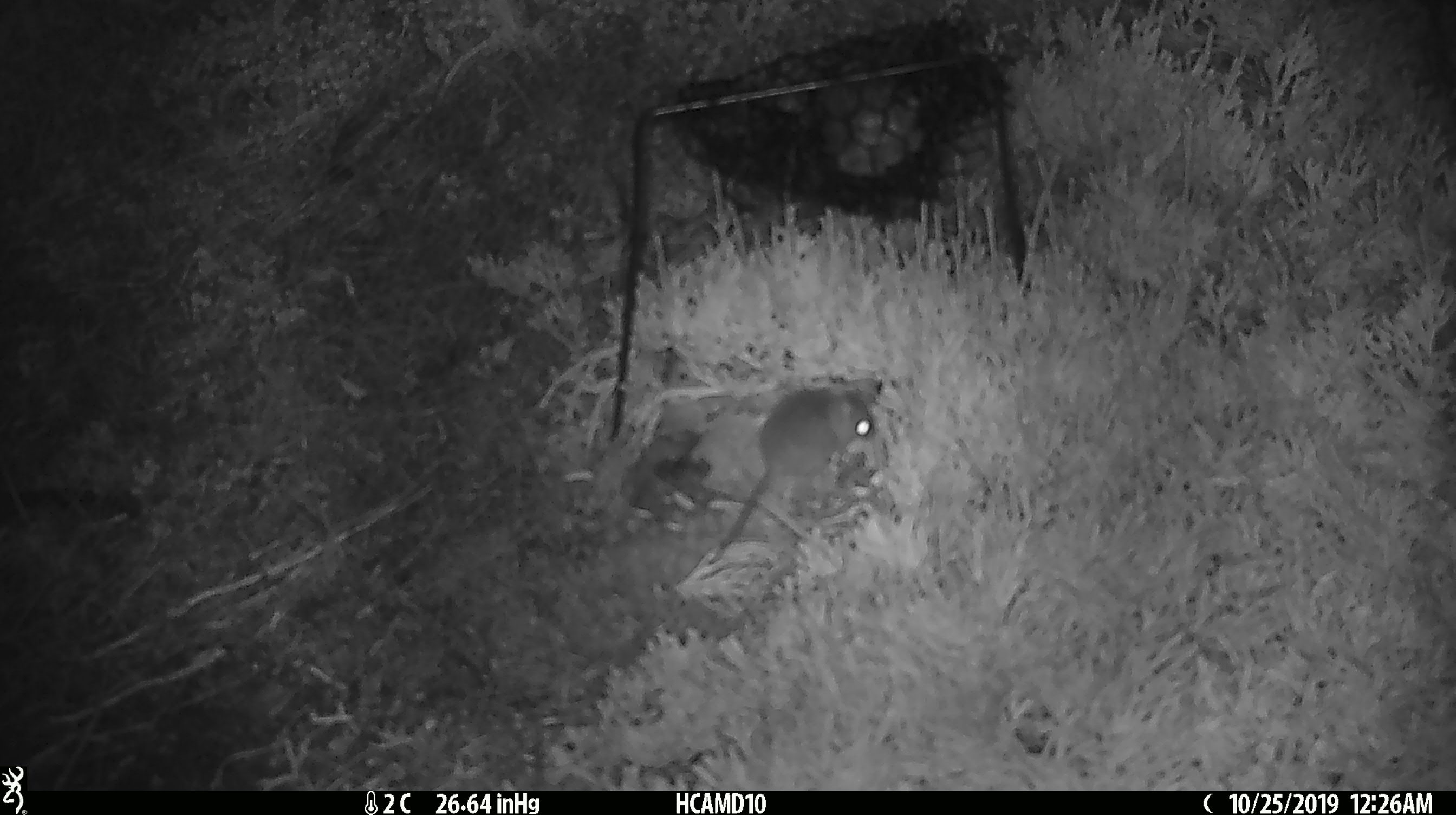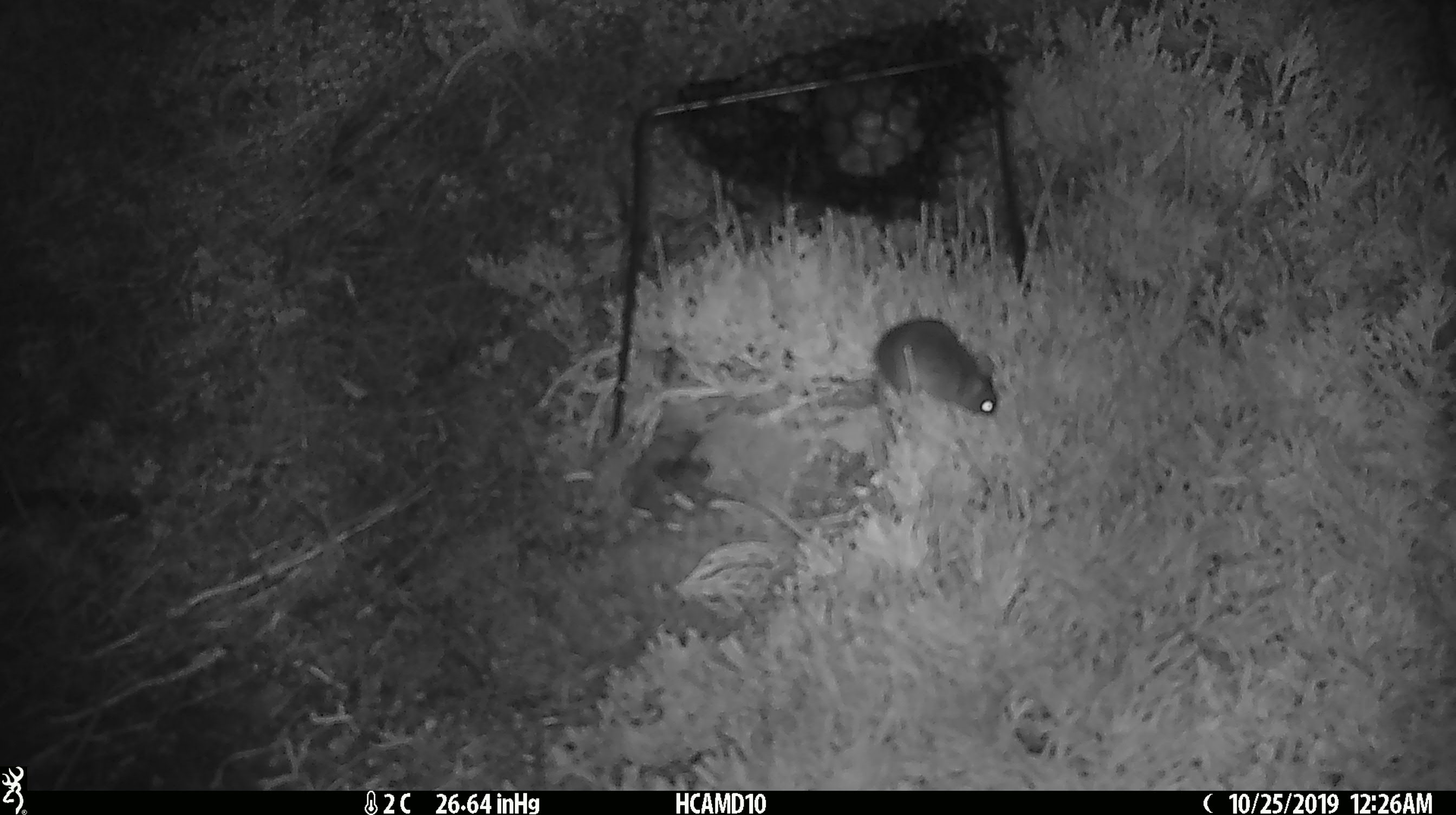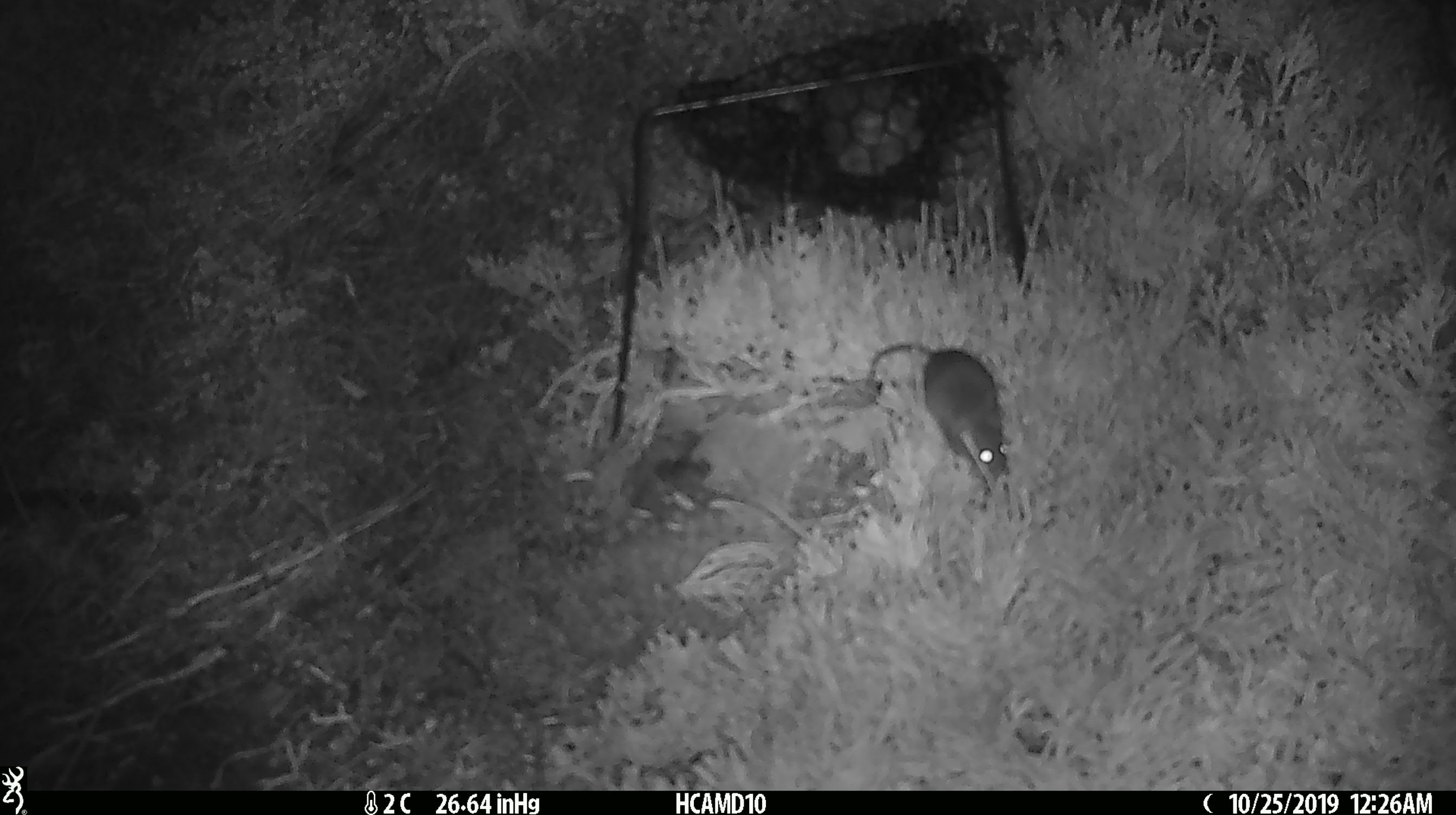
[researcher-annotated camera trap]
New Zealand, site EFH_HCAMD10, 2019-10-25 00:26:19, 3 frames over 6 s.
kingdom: Animalia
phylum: Chordata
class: Mammalia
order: Rodentia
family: Muridae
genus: Mus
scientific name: Mus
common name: mouse